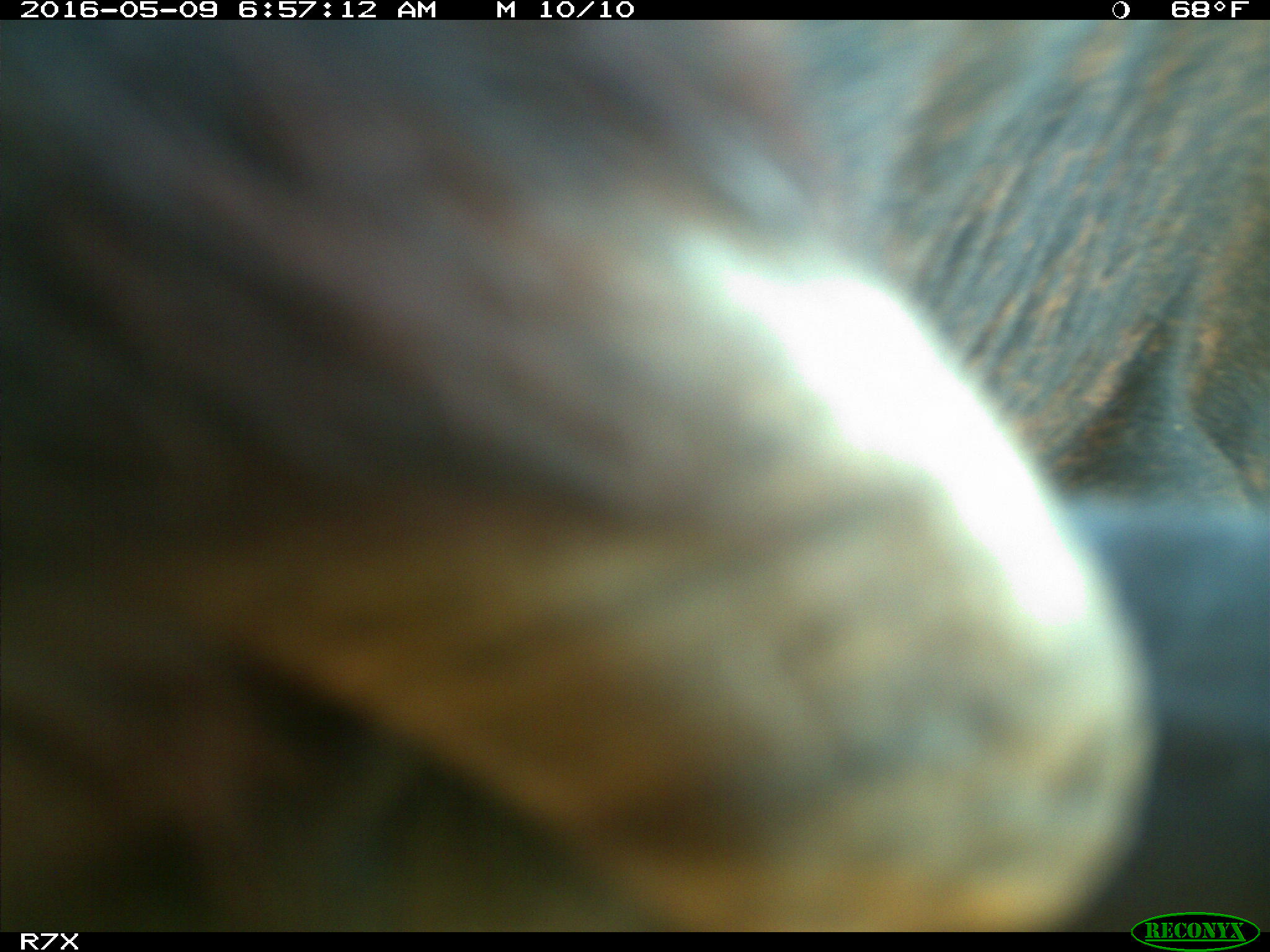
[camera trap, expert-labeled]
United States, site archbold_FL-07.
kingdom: Animalia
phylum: Chordata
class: Mammalia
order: Artiodactyla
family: Bovidae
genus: Bos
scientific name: Bos taurus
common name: domestic cow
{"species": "Bos taurus (domestic cow)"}